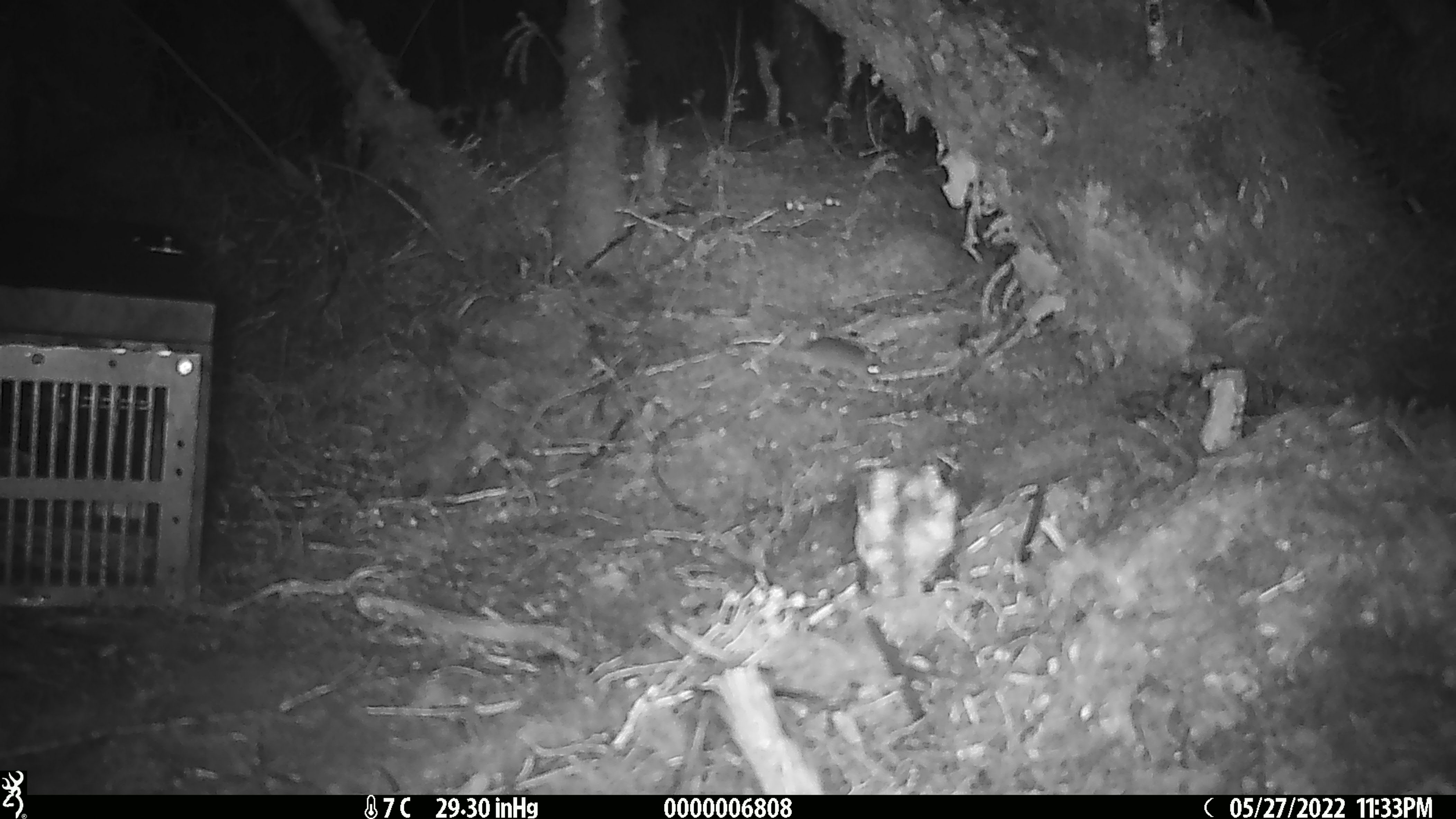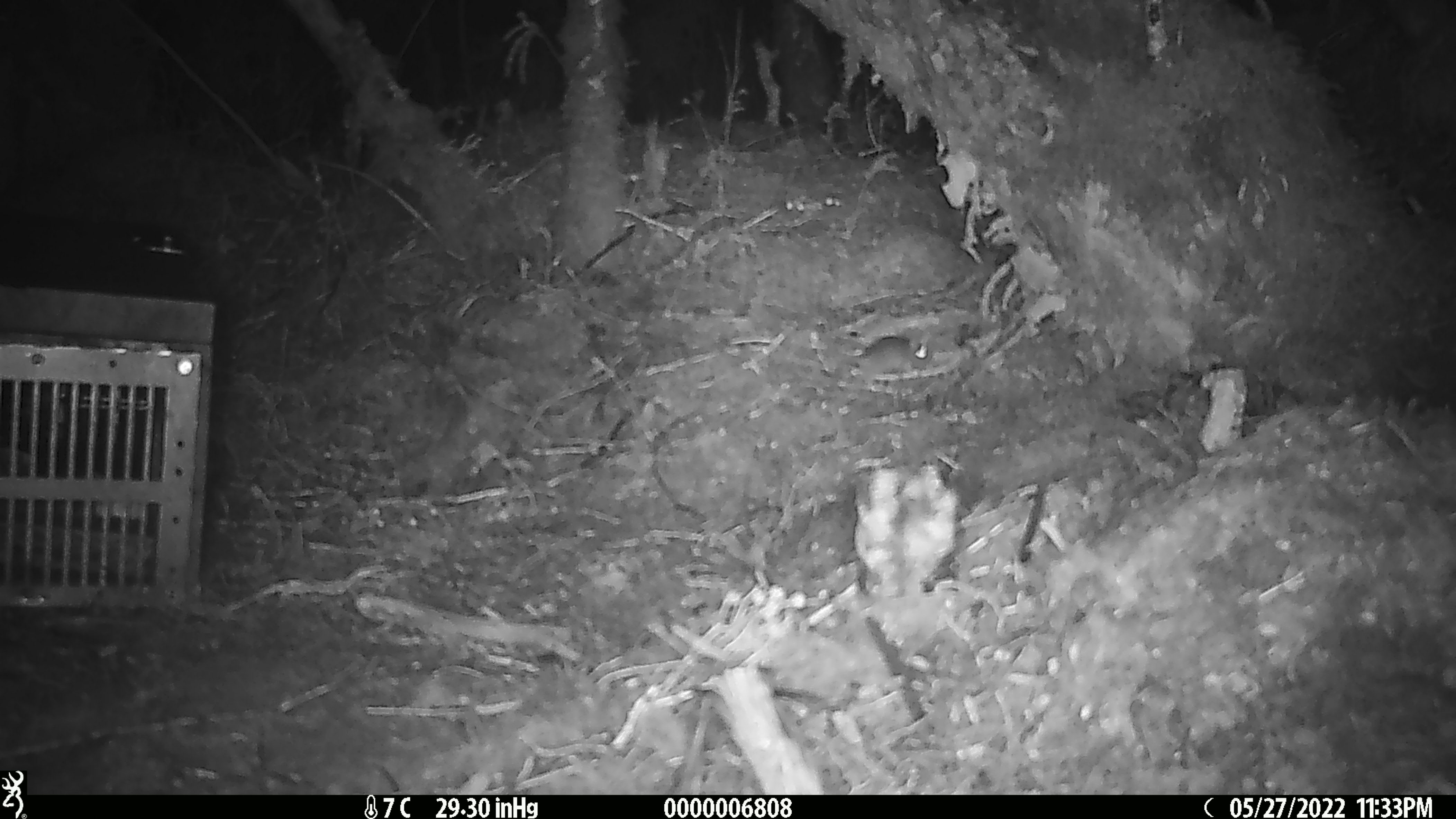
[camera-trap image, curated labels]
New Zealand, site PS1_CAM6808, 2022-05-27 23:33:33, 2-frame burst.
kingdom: Animalia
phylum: Chordata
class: Mammalia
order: Rodentia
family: Muridae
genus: Mus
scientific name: Mus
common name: mouse